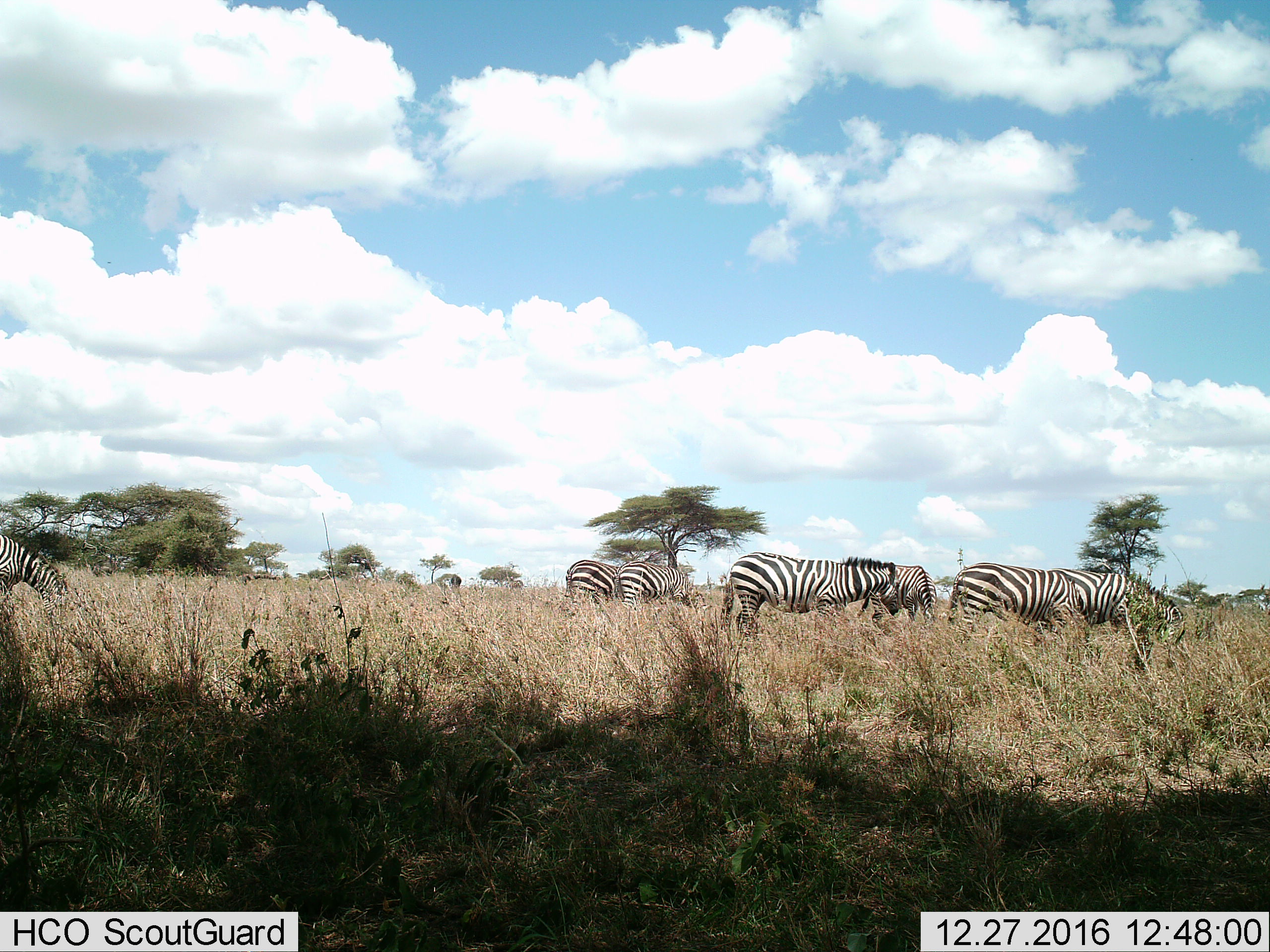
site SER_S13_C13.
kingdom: Animalia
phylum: Chordata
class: Mammalia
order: Perissodactyla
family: Equidae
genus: Equus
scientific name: Equus quagga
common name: plains zebra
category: zebraplains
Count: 7.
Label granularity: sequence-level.